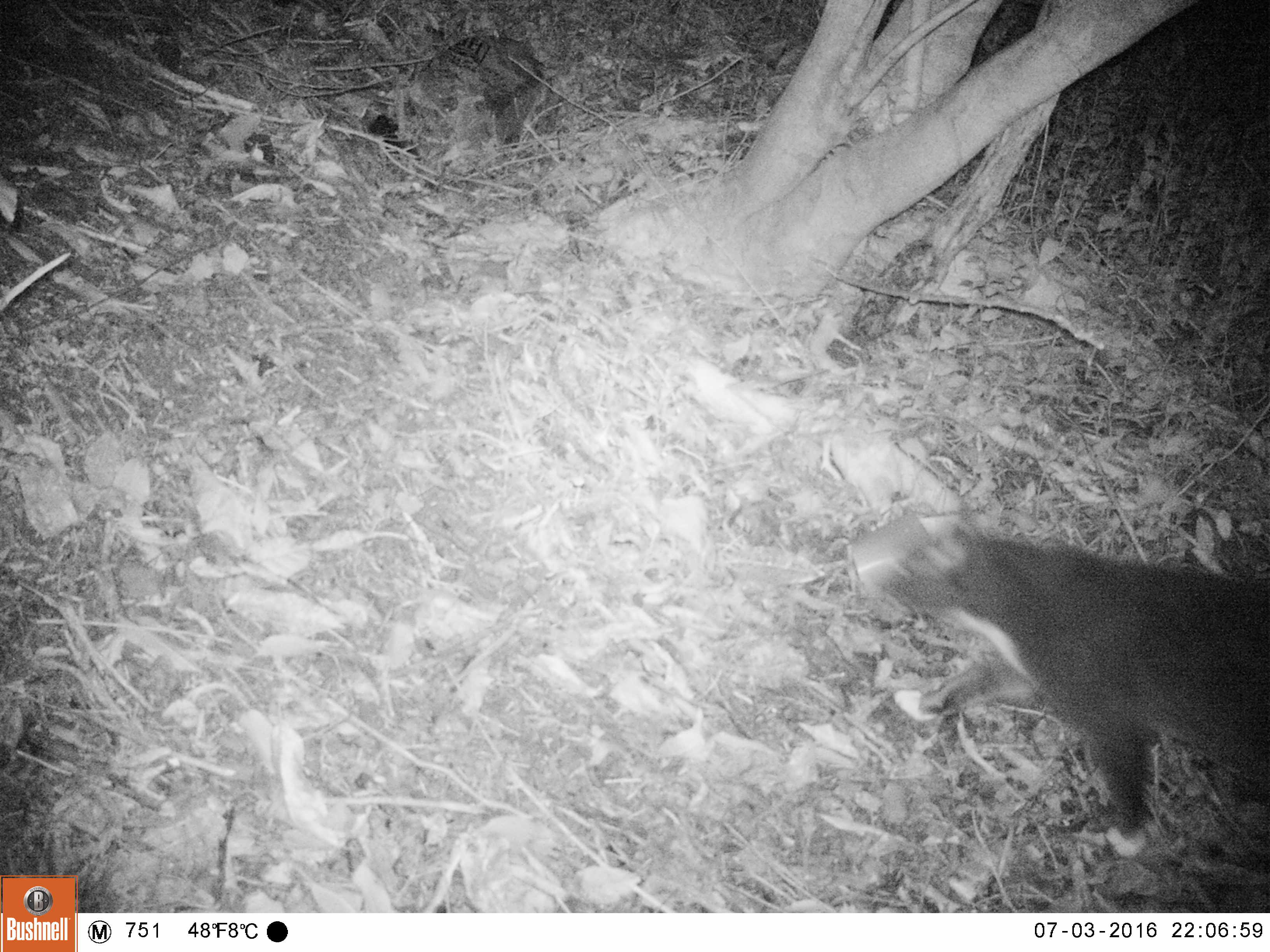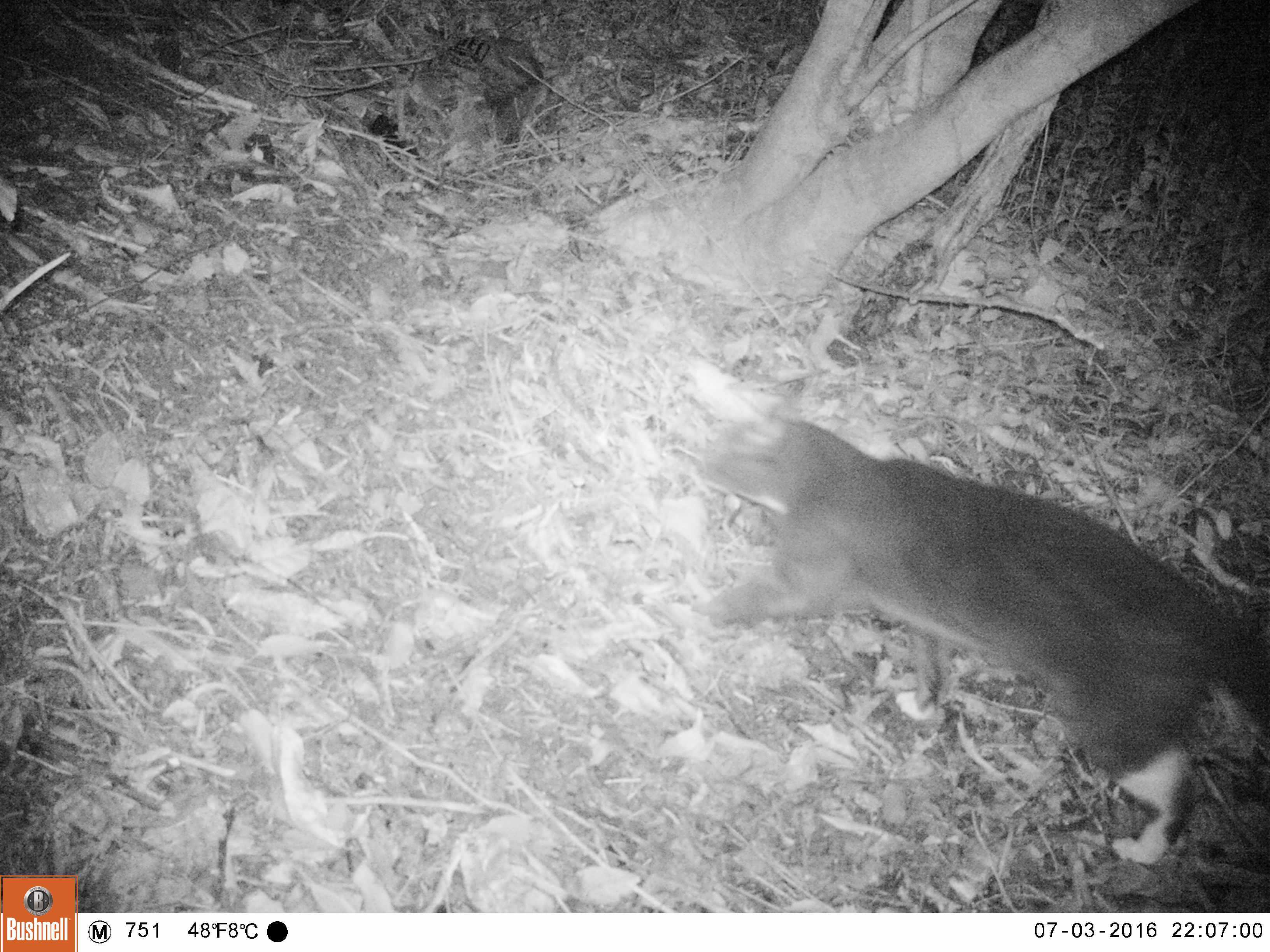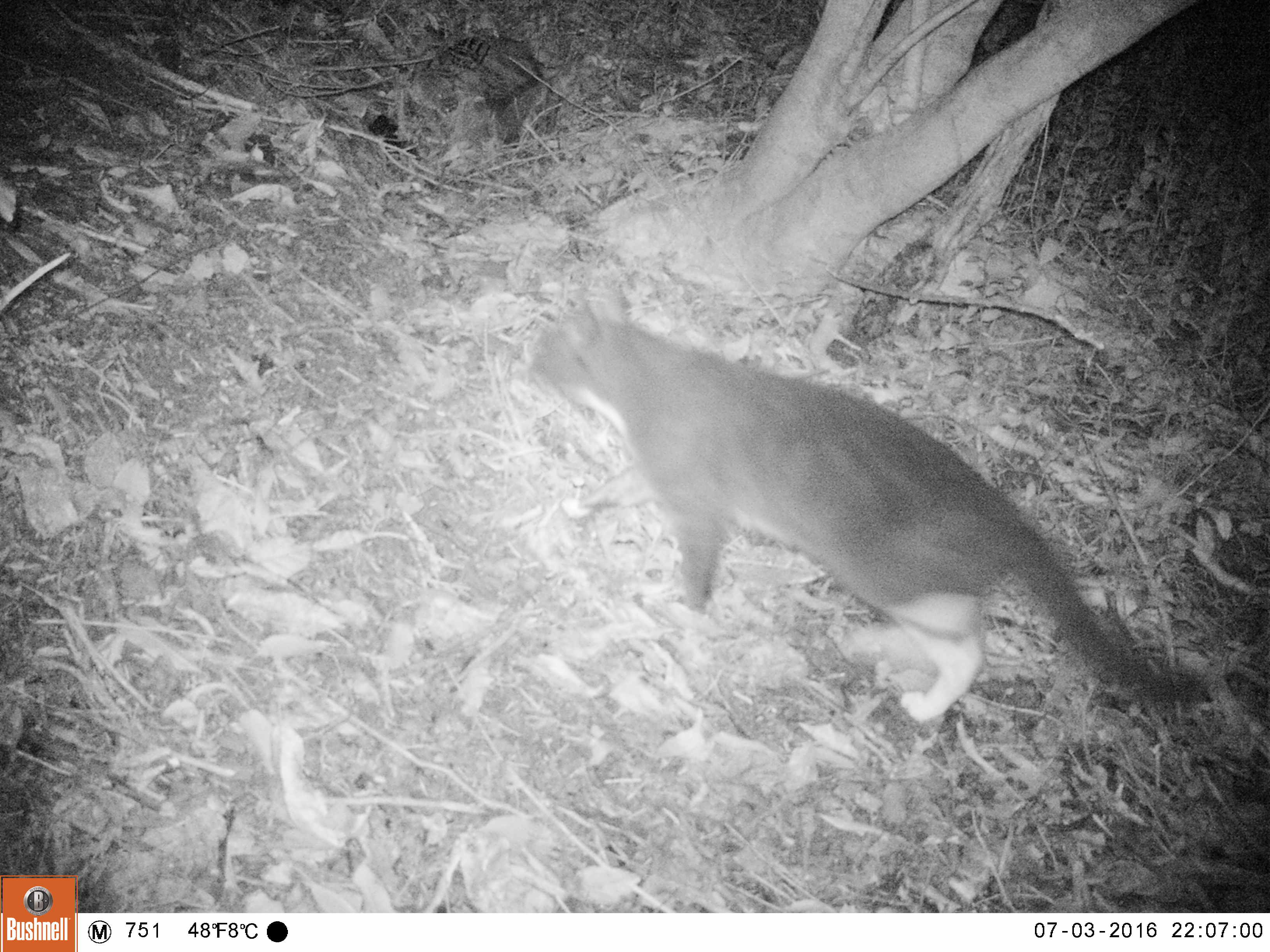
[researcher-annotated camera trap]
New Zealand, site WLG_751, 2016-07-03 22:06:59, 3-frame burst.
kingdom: Animalia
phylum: Chordata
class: Mammalia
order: Carnivora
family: Felidae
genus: Felis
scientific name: Felis catus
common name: domestic cat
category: cat